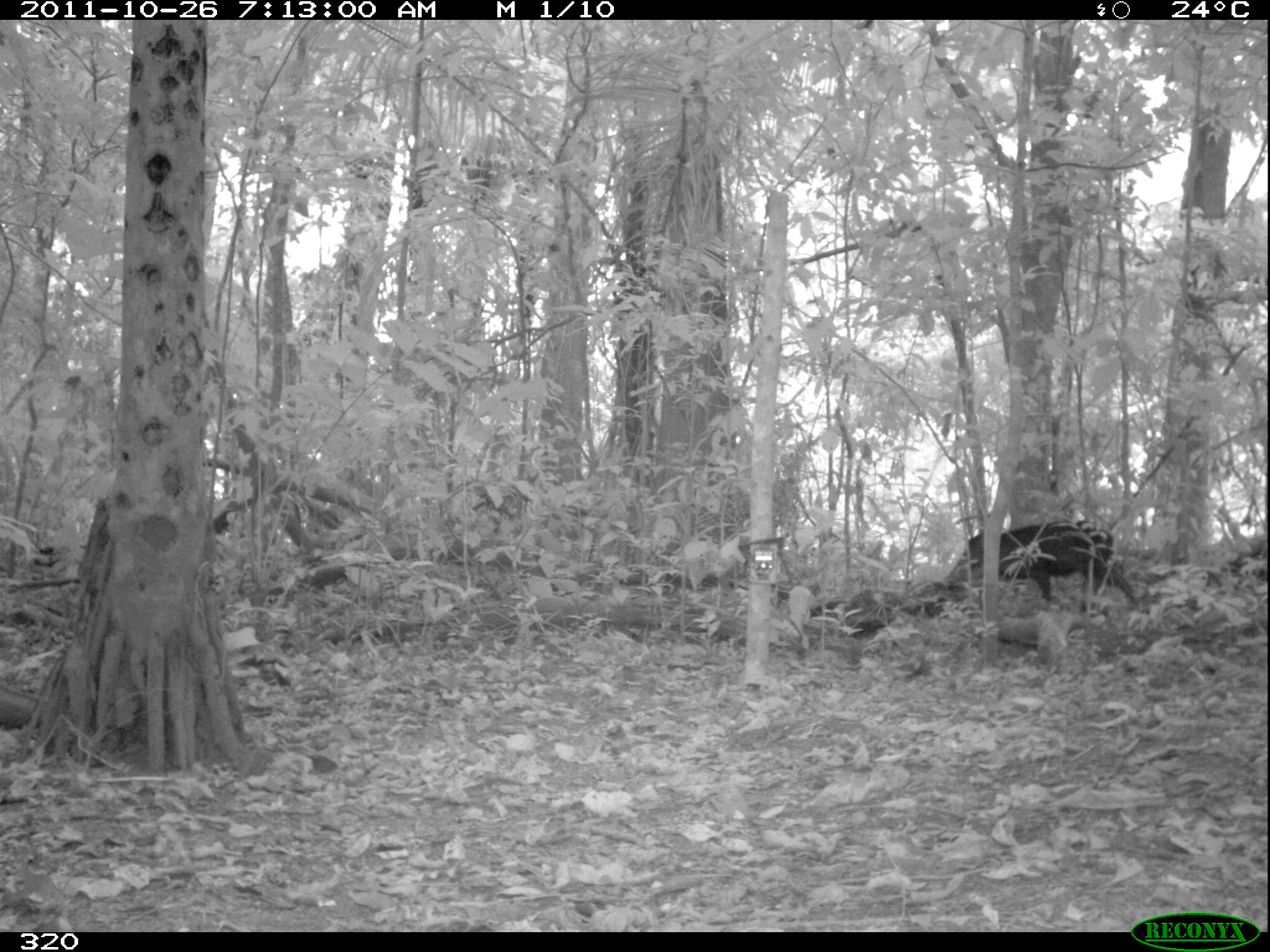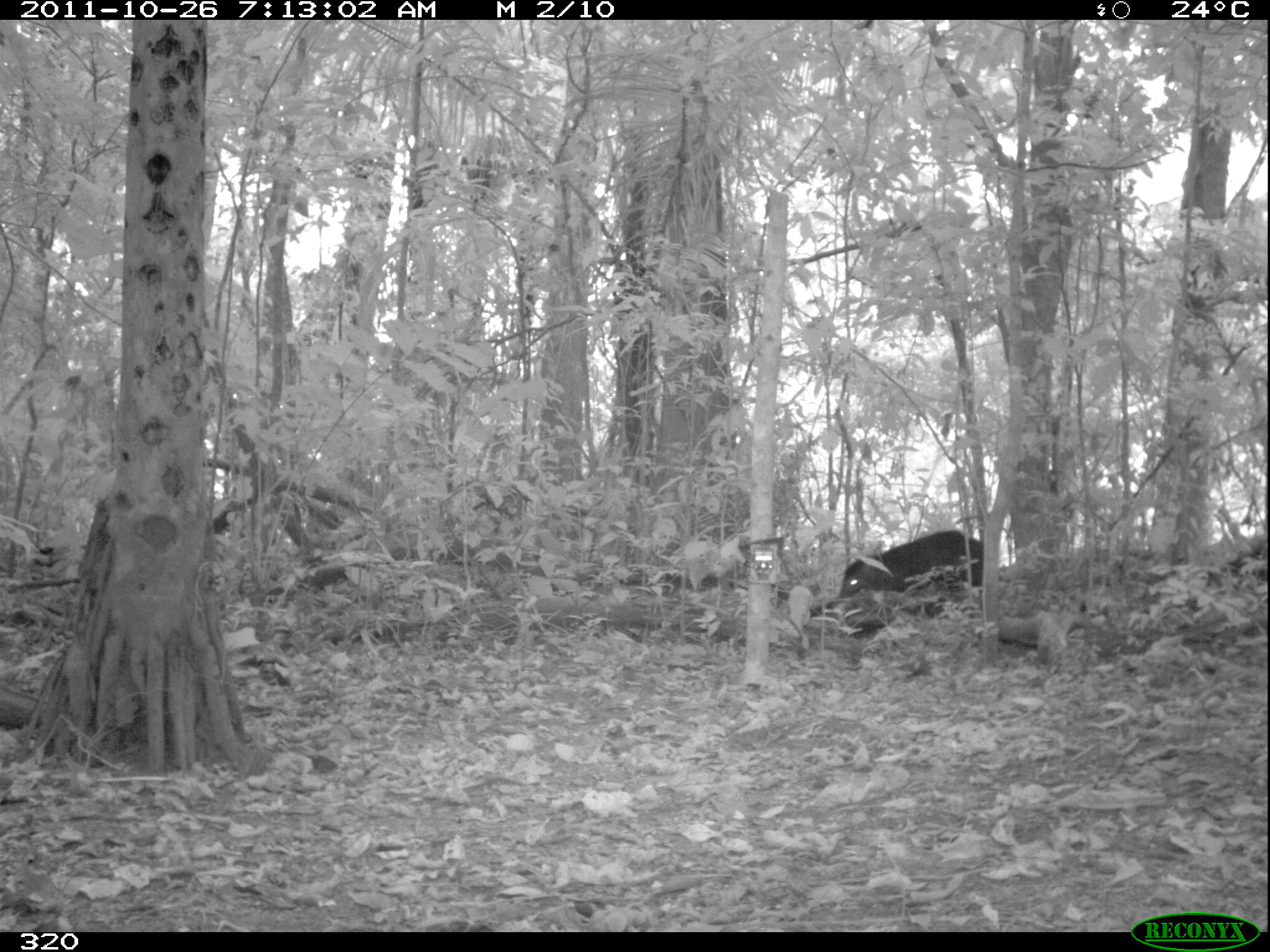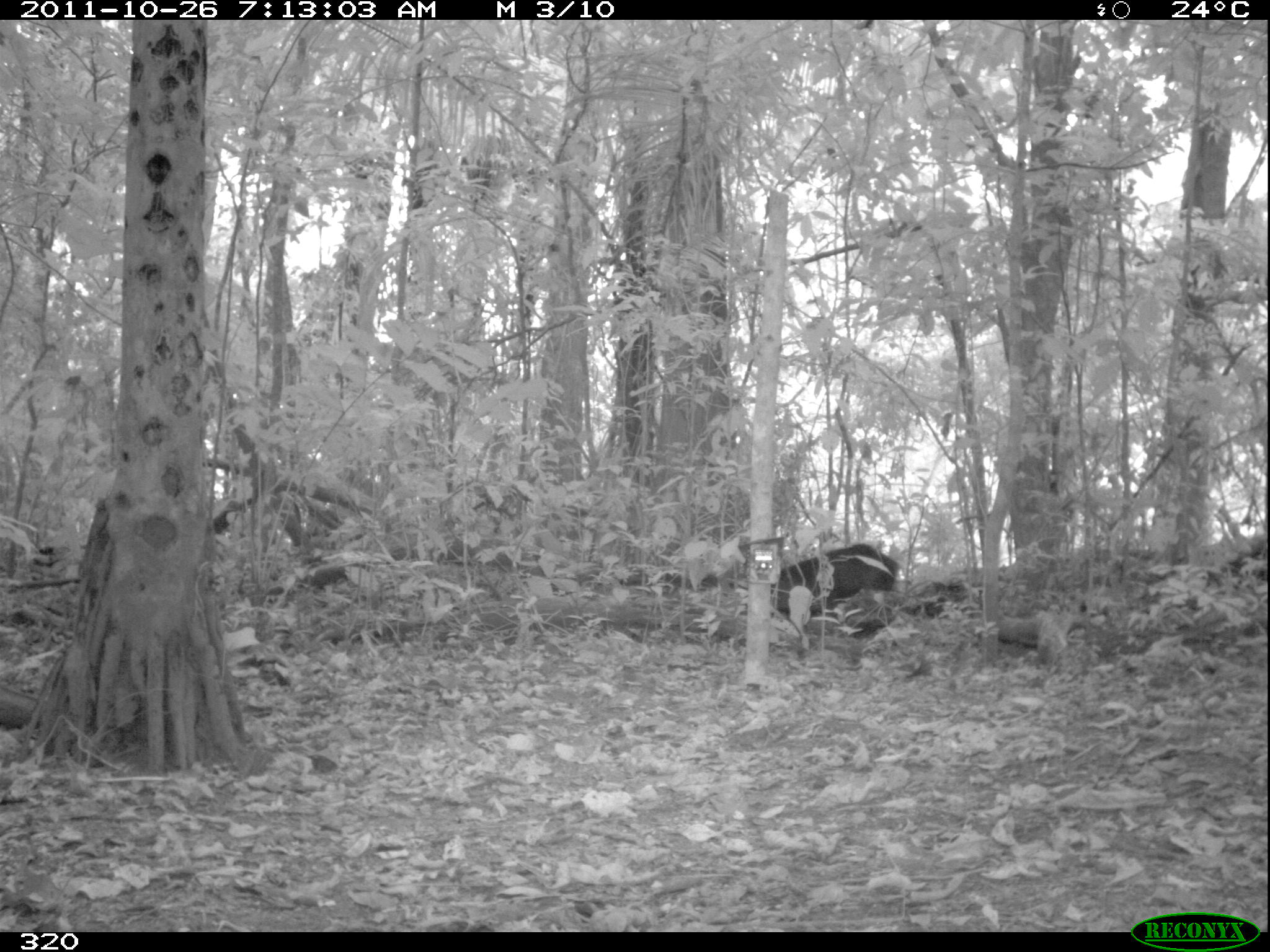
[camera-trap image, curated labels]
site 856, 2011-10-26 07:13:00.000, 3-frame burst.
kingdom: Animalia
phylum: Chordata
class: Mammalia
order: Artiodactyla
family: Tayassuidae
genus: Tayassu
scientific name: Tayassu pecari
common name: white-lipped peccary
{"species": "Tayassu pecari (white-lipped peccary)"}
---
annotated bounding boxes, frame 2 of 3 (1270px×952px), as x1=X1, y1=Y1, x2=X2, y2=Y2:
tayassu pecari: x1=835, y1=530, x2=985, y2=641